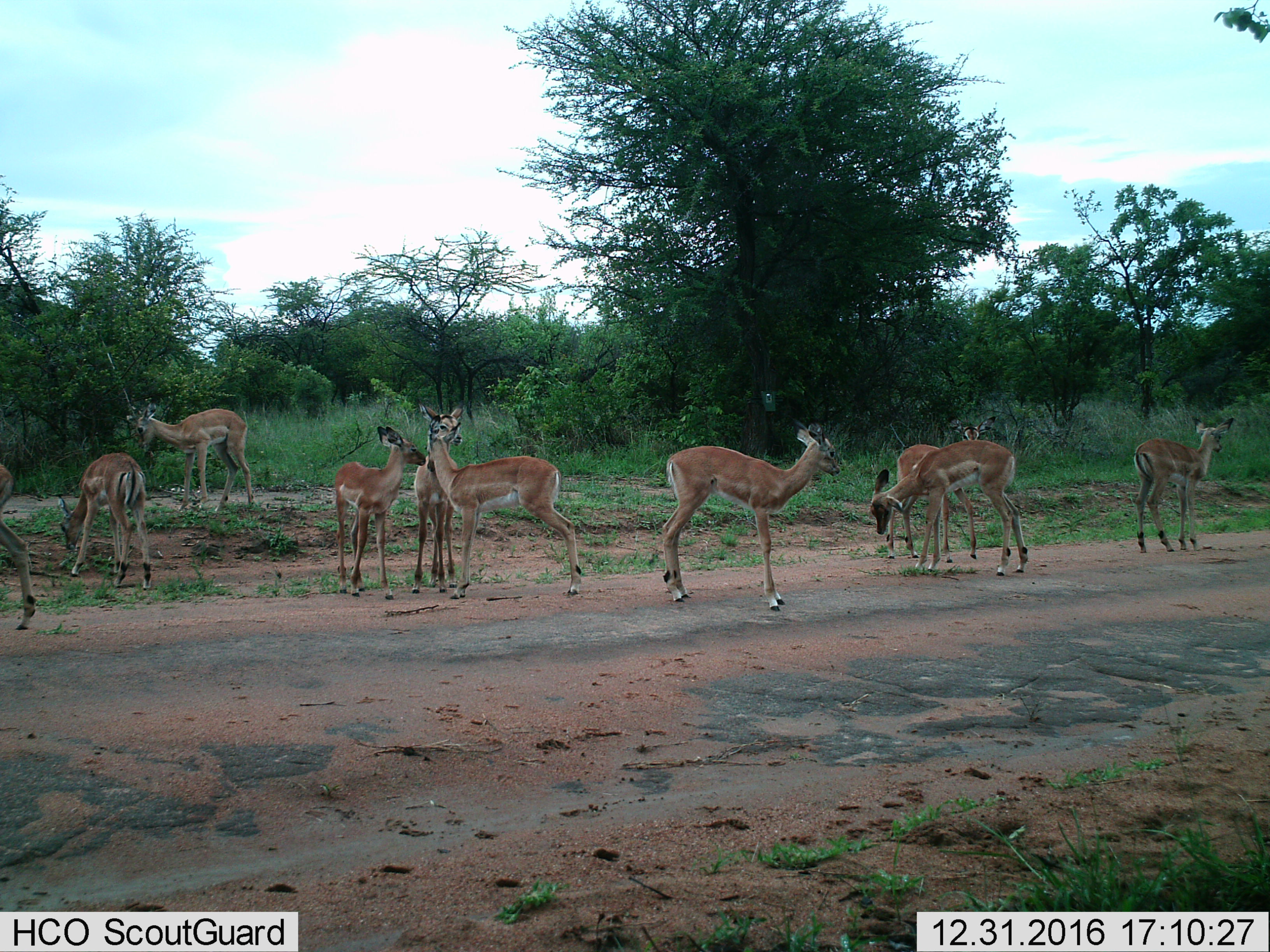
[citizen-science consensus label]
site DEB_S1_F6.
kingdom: Animalia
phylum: Chordata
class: Mammalia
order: Artiodactyla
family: Bovidae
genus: Aepyceros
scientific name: Aepyceros melampus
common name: impala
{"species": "impala (Aepyceros melampus)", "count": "10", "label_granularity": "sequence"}